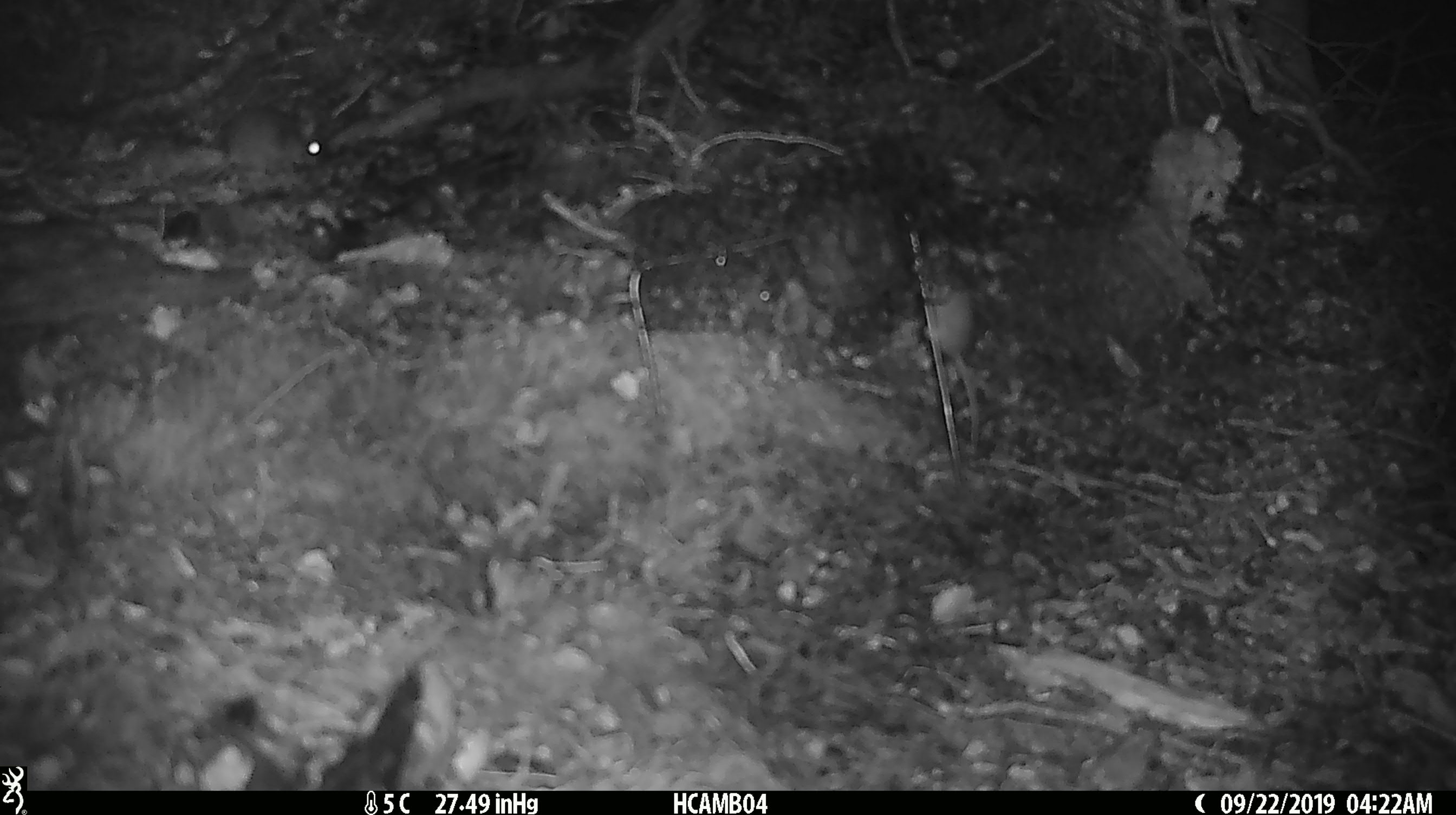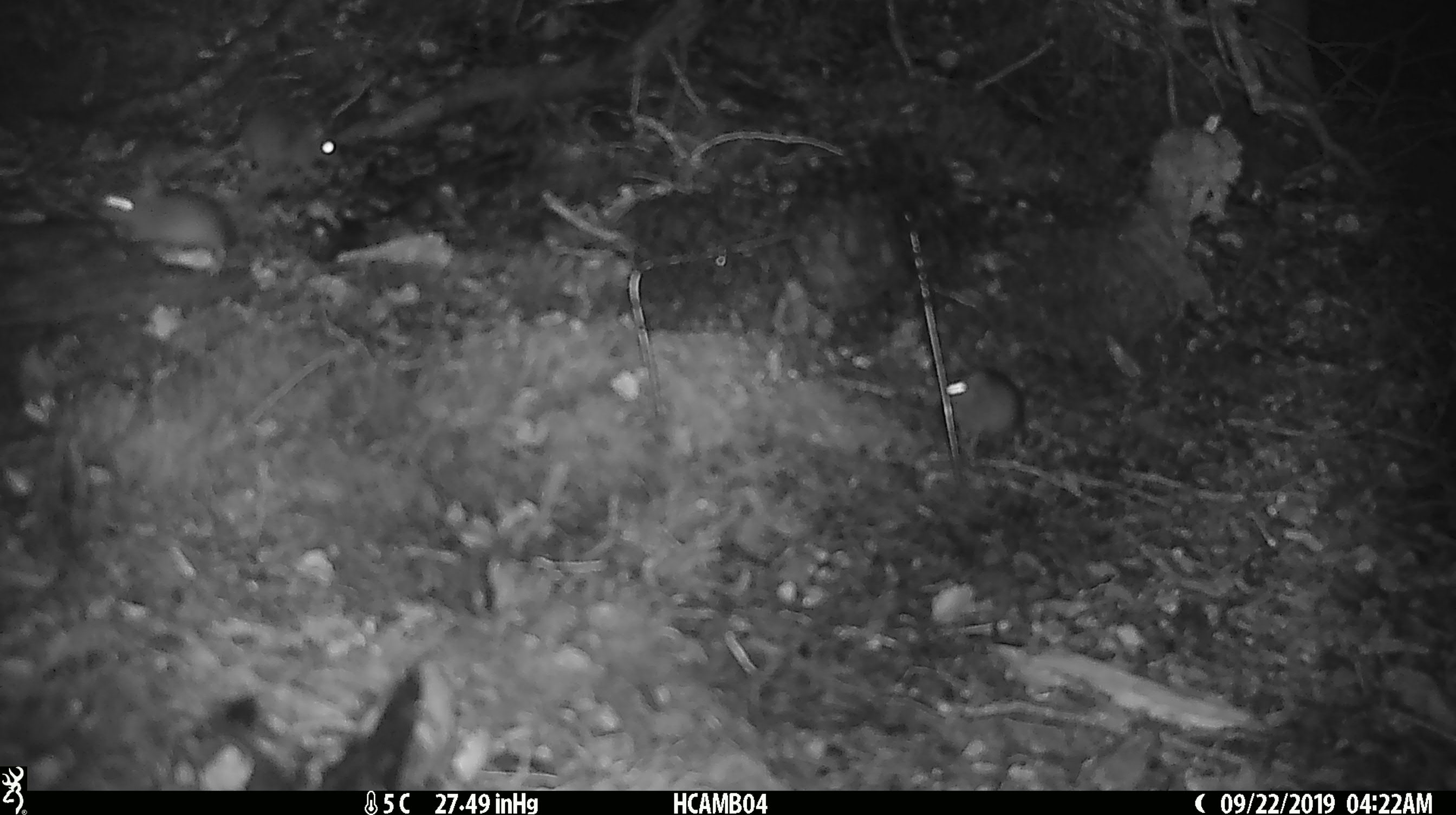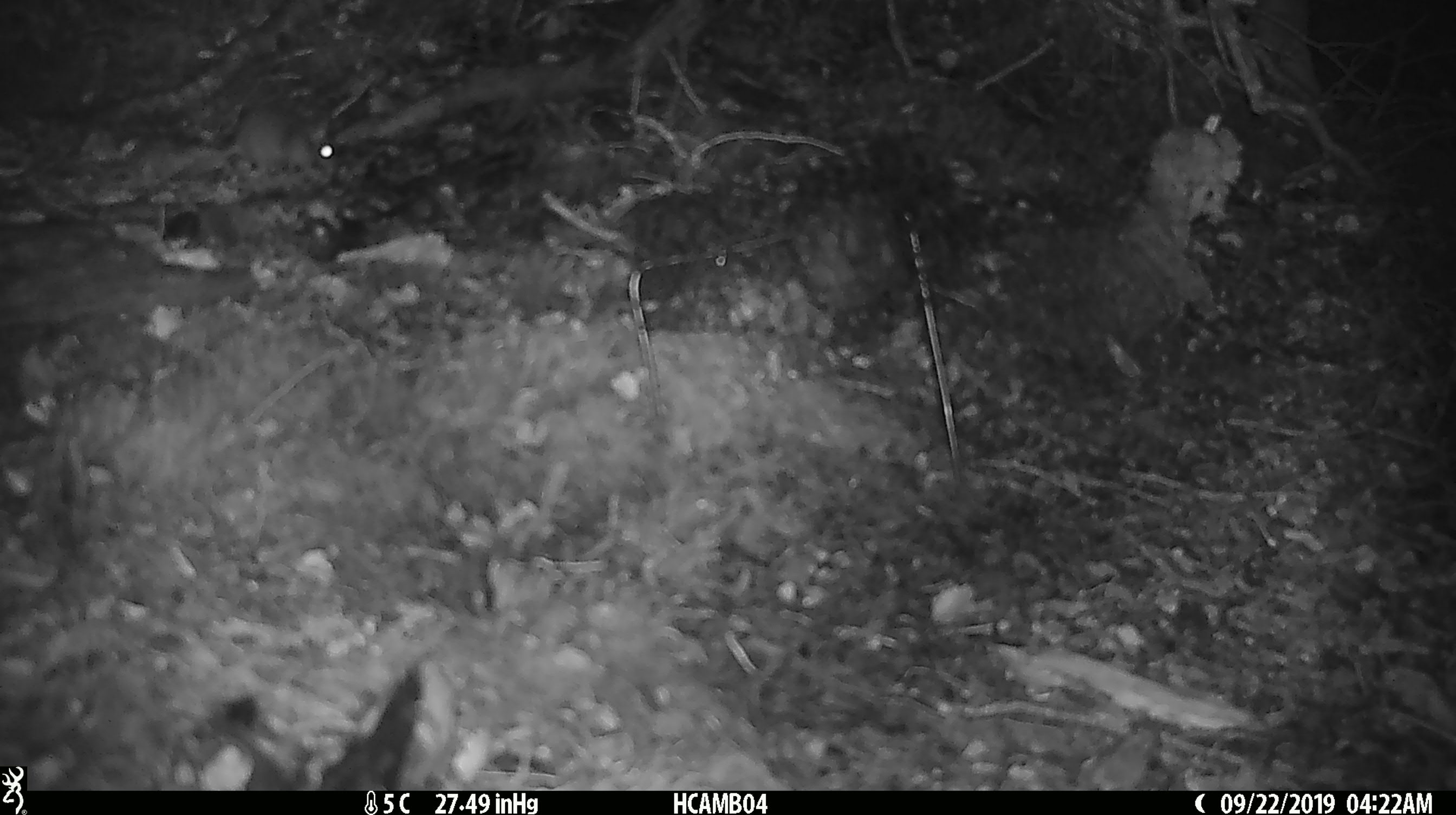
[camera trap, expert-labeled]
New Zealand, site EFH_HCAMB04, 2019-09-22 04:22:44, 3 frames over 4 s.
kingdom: Animalia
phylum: Chordata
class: Mammalia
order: Rodentia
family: Muridae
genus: Mus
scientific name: Mus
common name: mouse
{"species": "mouse (Mus)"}